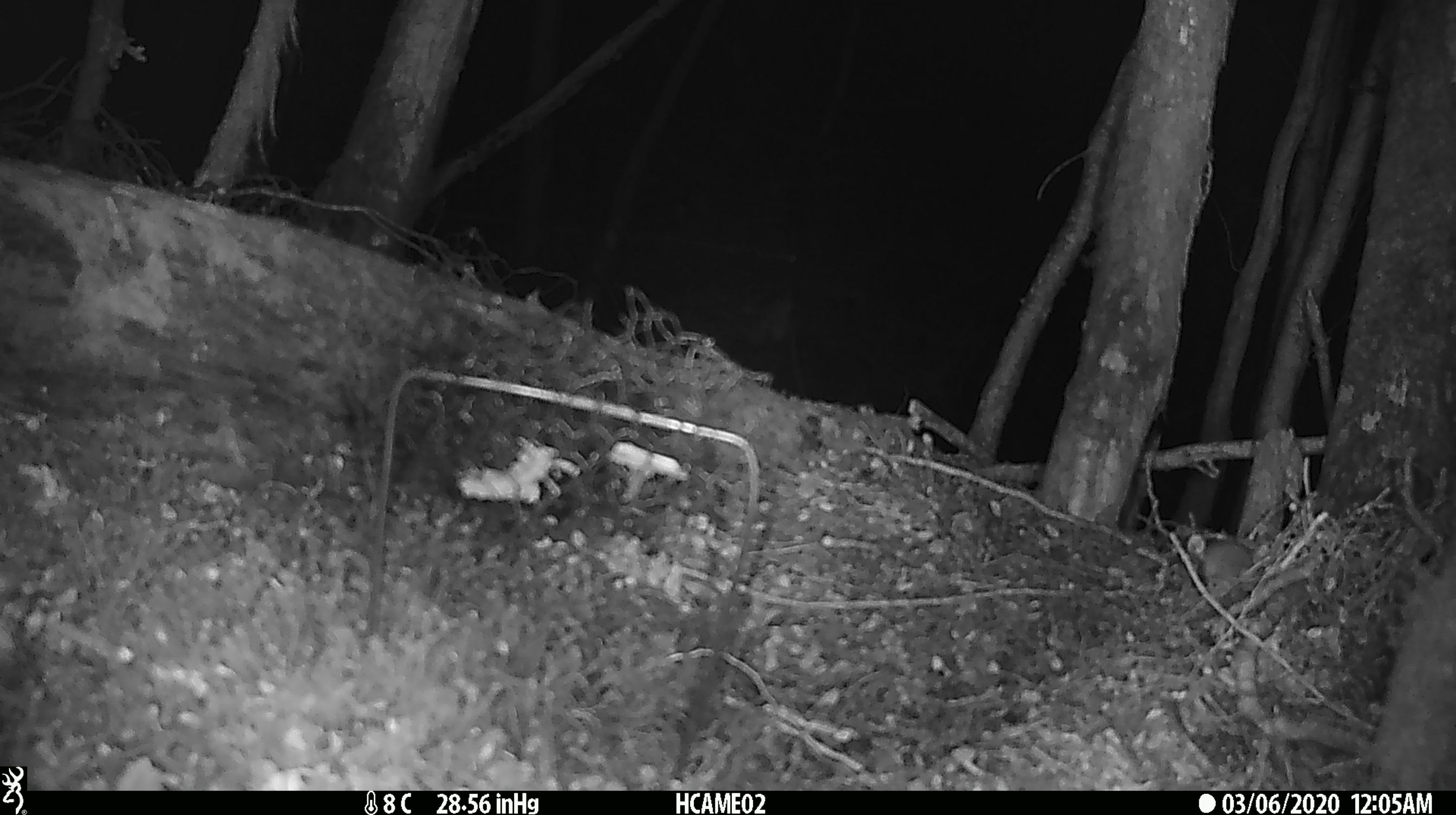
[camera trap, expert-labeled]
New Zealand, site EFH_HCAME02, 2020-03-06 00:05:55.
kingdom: Animalia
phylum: Chordata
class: Mammalia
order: Rodentia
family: Muridae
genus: Mus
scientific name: Mus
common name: mouse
Mouse (Mus).